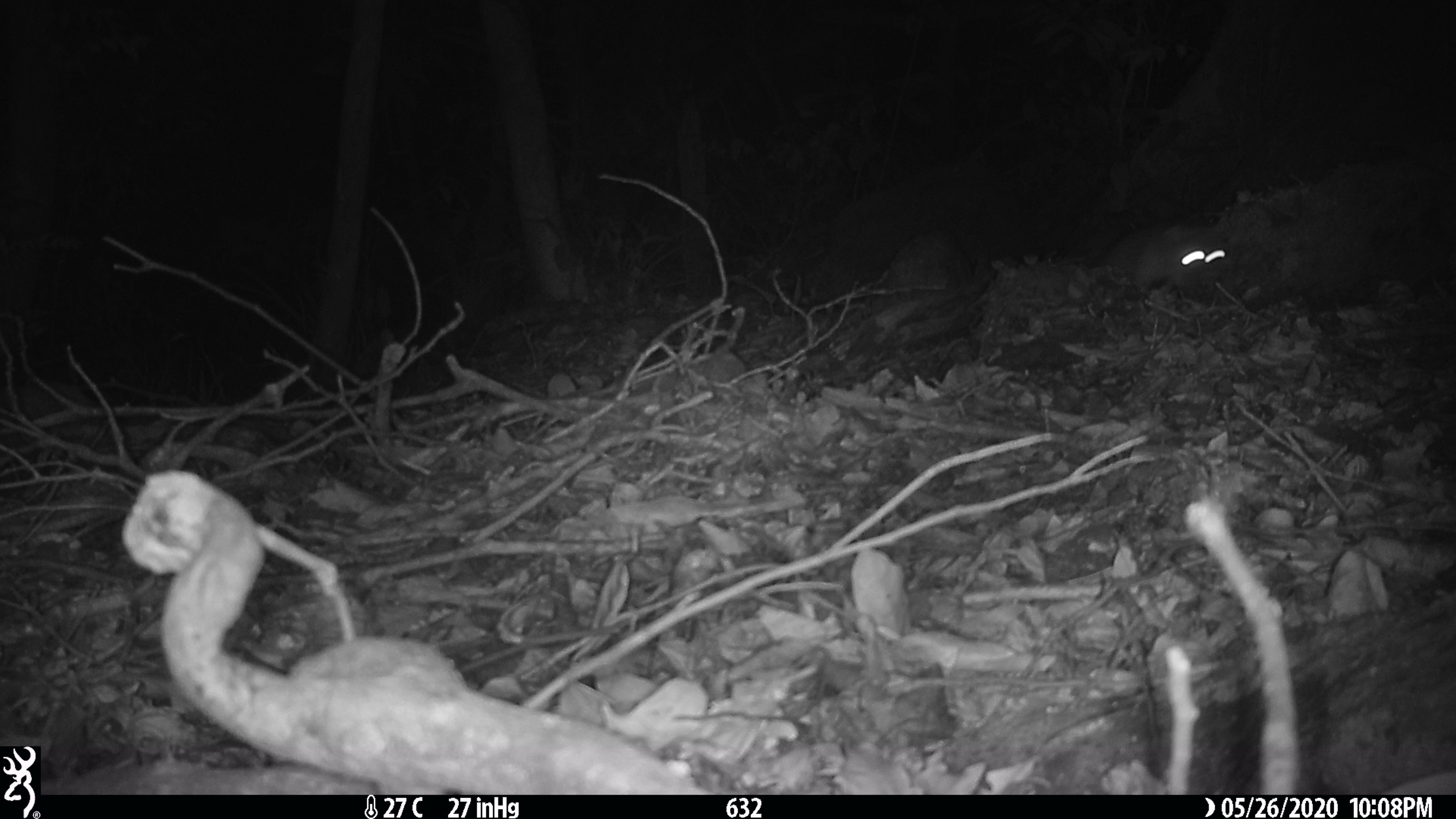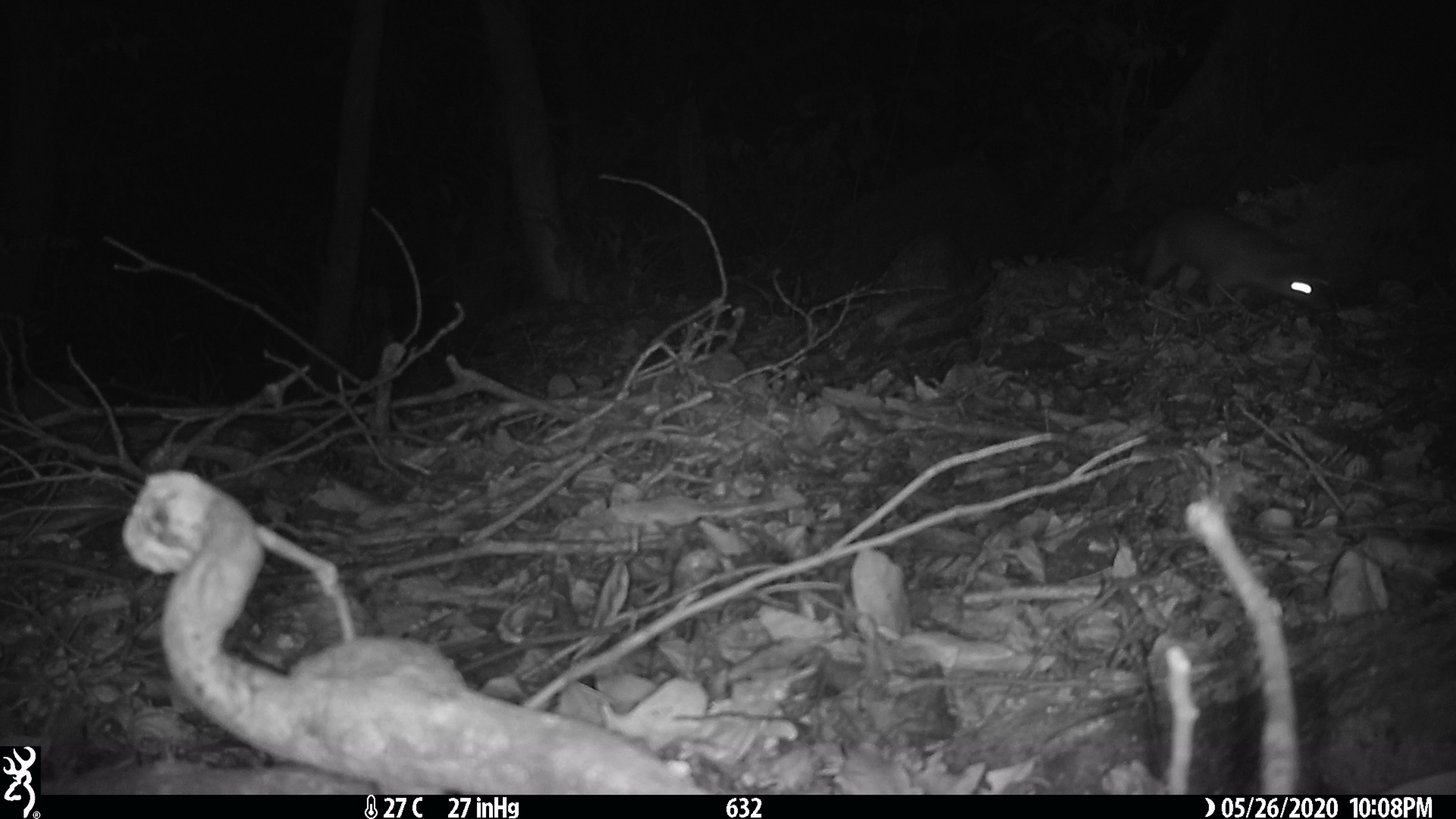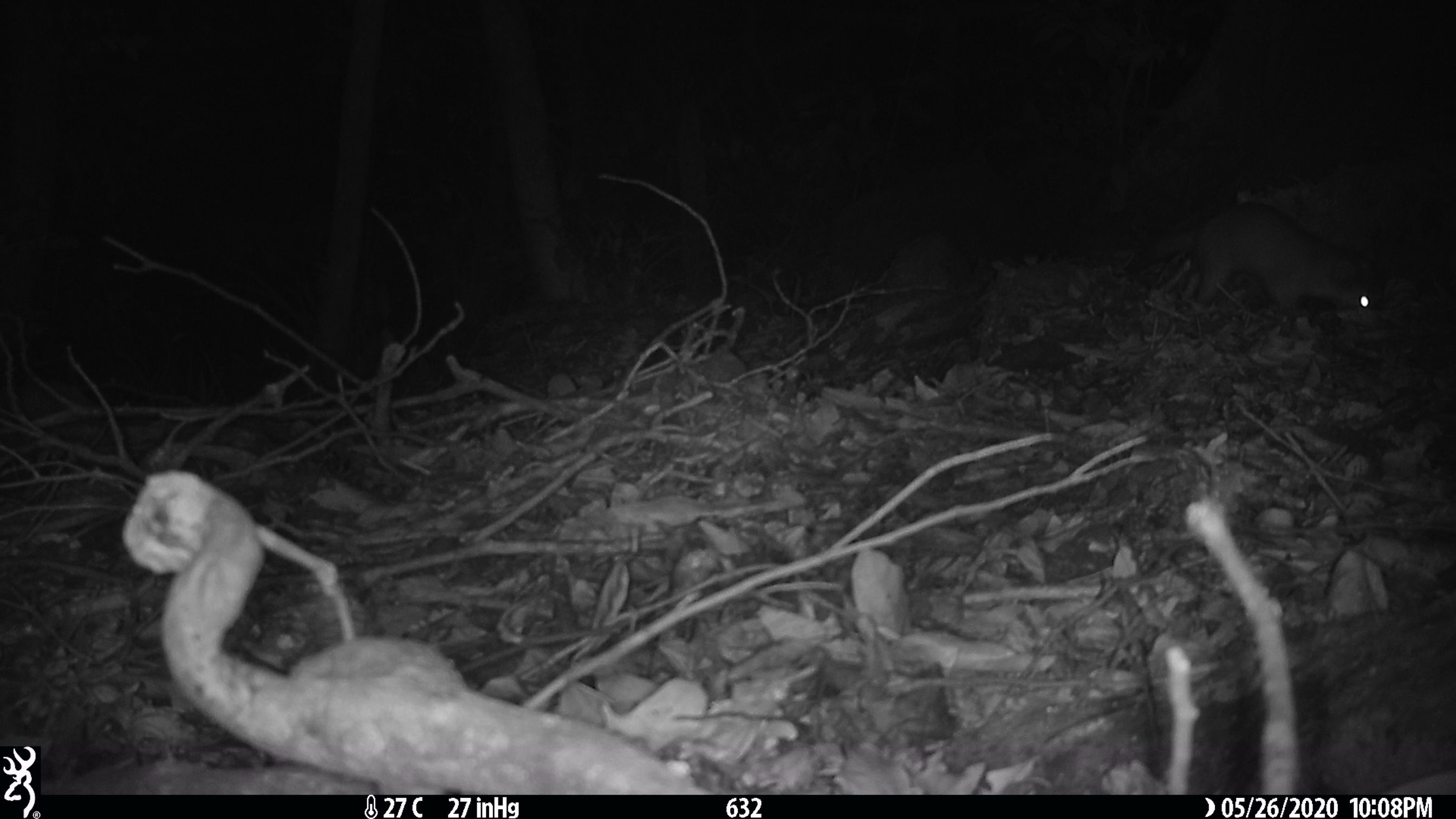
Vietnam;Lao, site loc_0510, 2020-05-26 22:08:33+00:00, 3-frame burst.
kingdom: Animalia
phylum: Chordata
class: Mammalia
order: Carnivora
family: Mustelidae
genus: Melogale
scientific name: Melogale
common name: ferret badger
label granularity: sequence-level